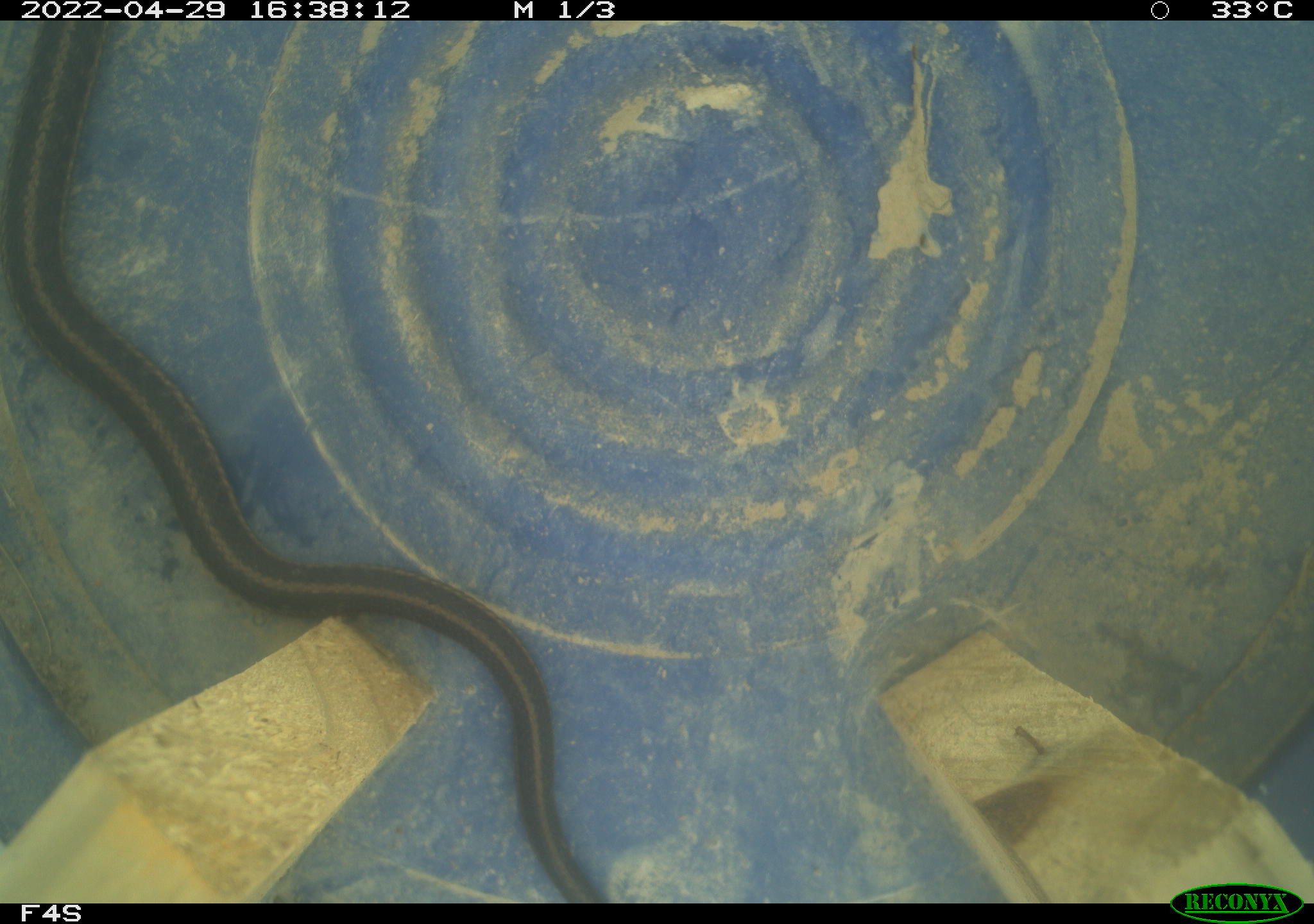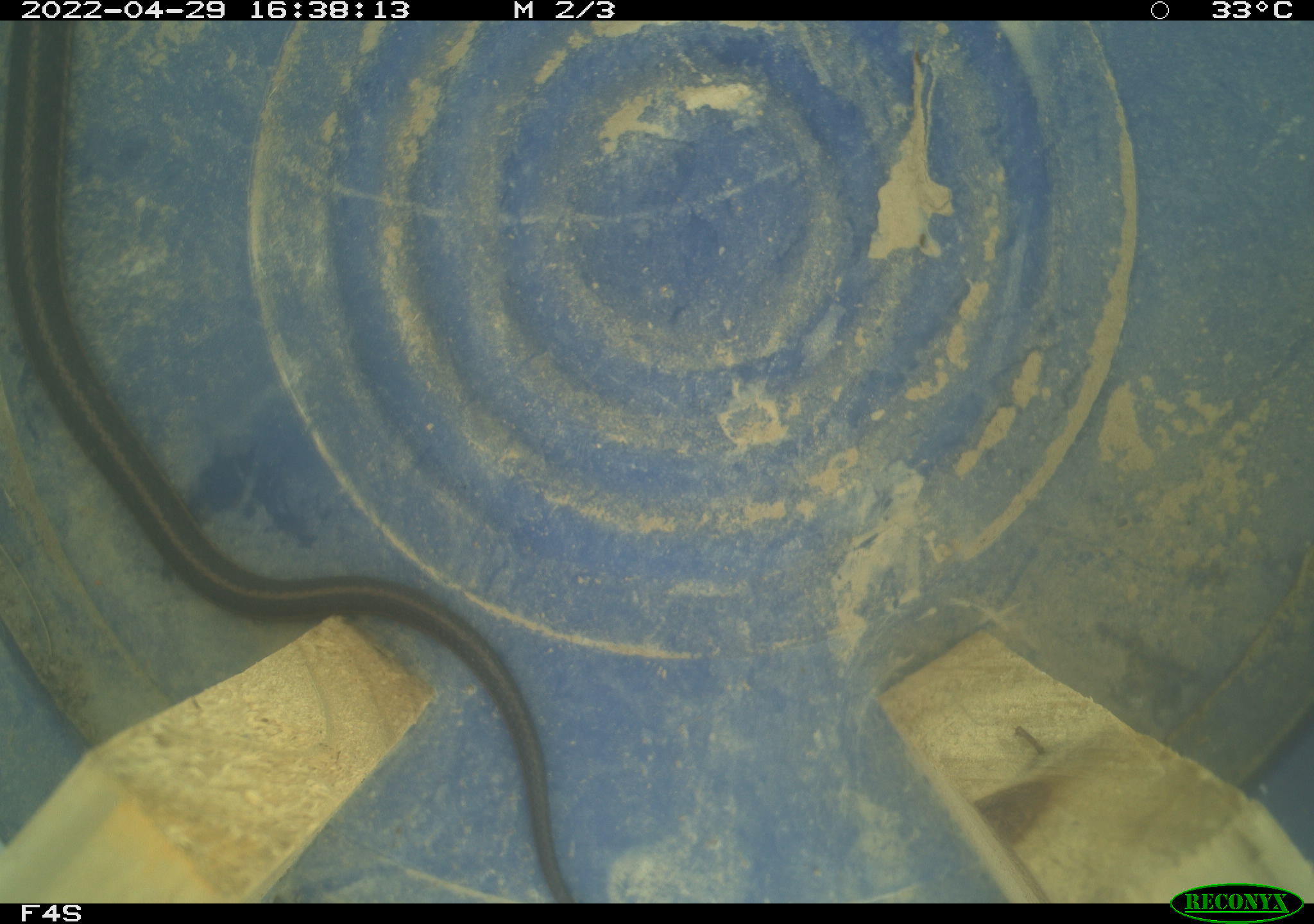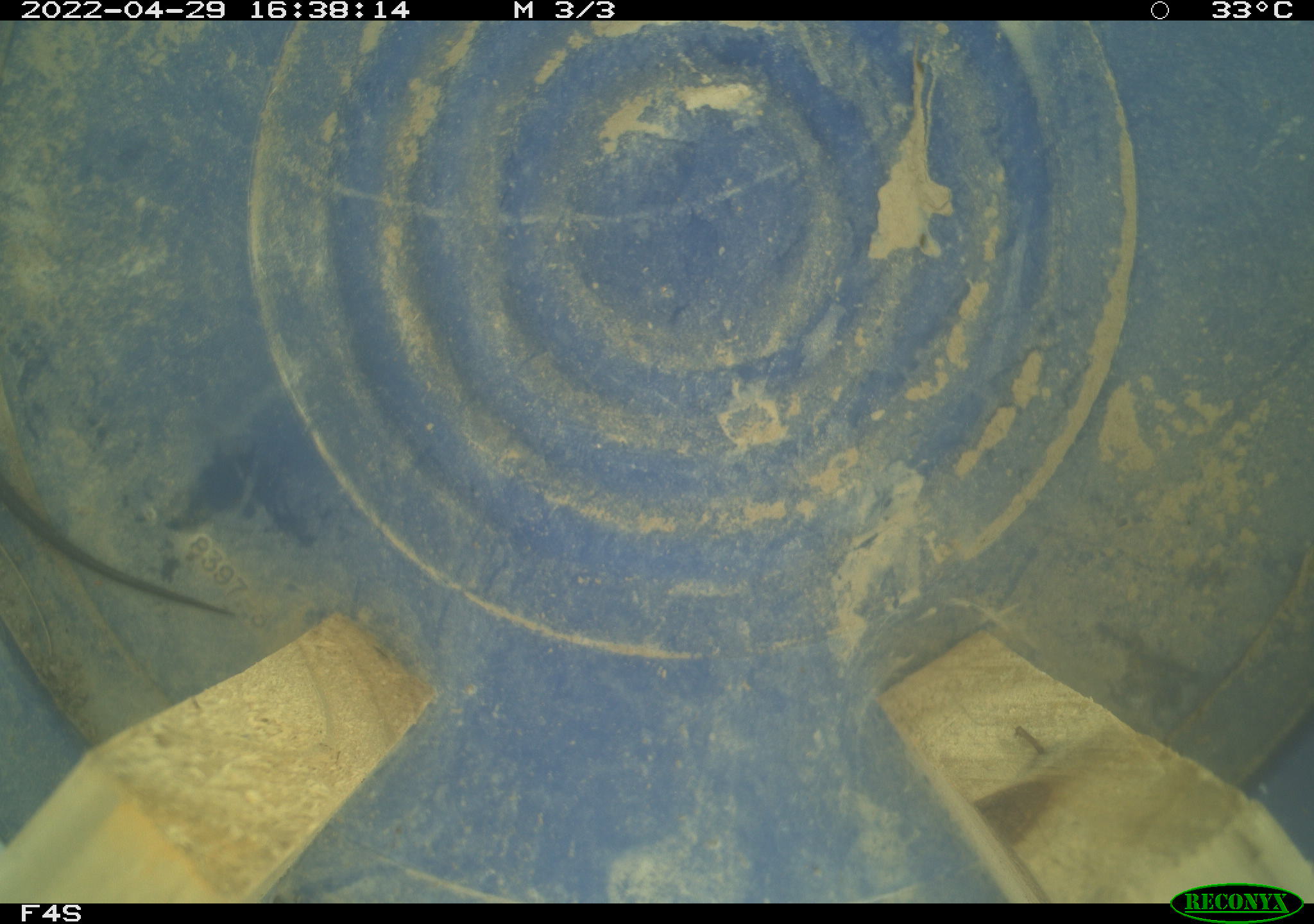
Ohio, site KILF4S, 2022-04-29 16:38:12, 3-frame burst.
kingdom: Animalia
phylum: Chordata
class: Reptilia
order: Squamata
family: Colubridae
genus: Thamnophis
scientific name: Thamnophis sirtalis sirtalis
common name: eastern gartersnake